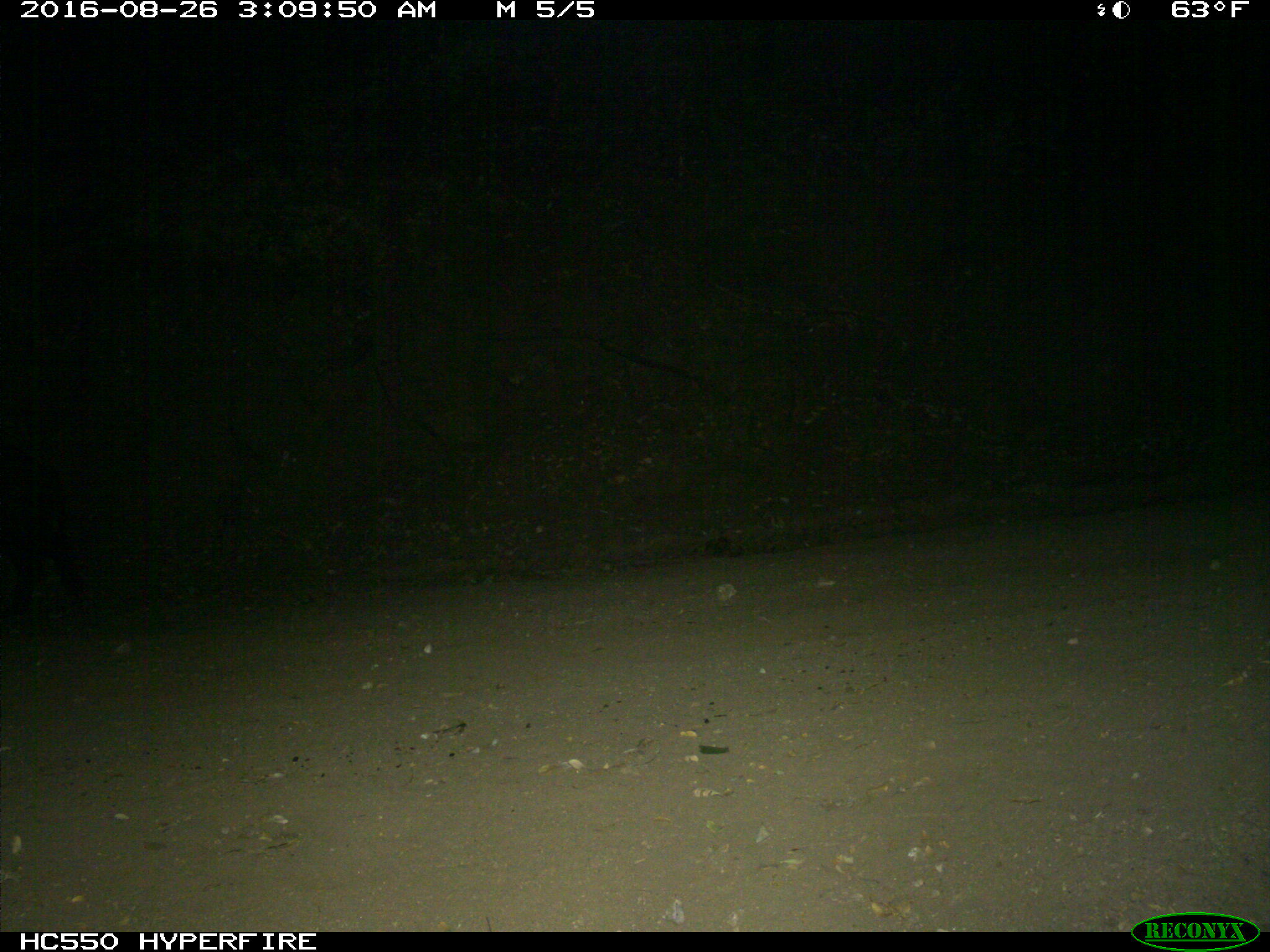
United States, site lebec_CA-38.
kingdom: Animalia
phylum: Chordata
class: Mammalia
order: Artiodactyla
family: Suidae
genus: Sus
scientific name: Sus scrofa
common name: wild boar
Sus scrofa (wild boar).